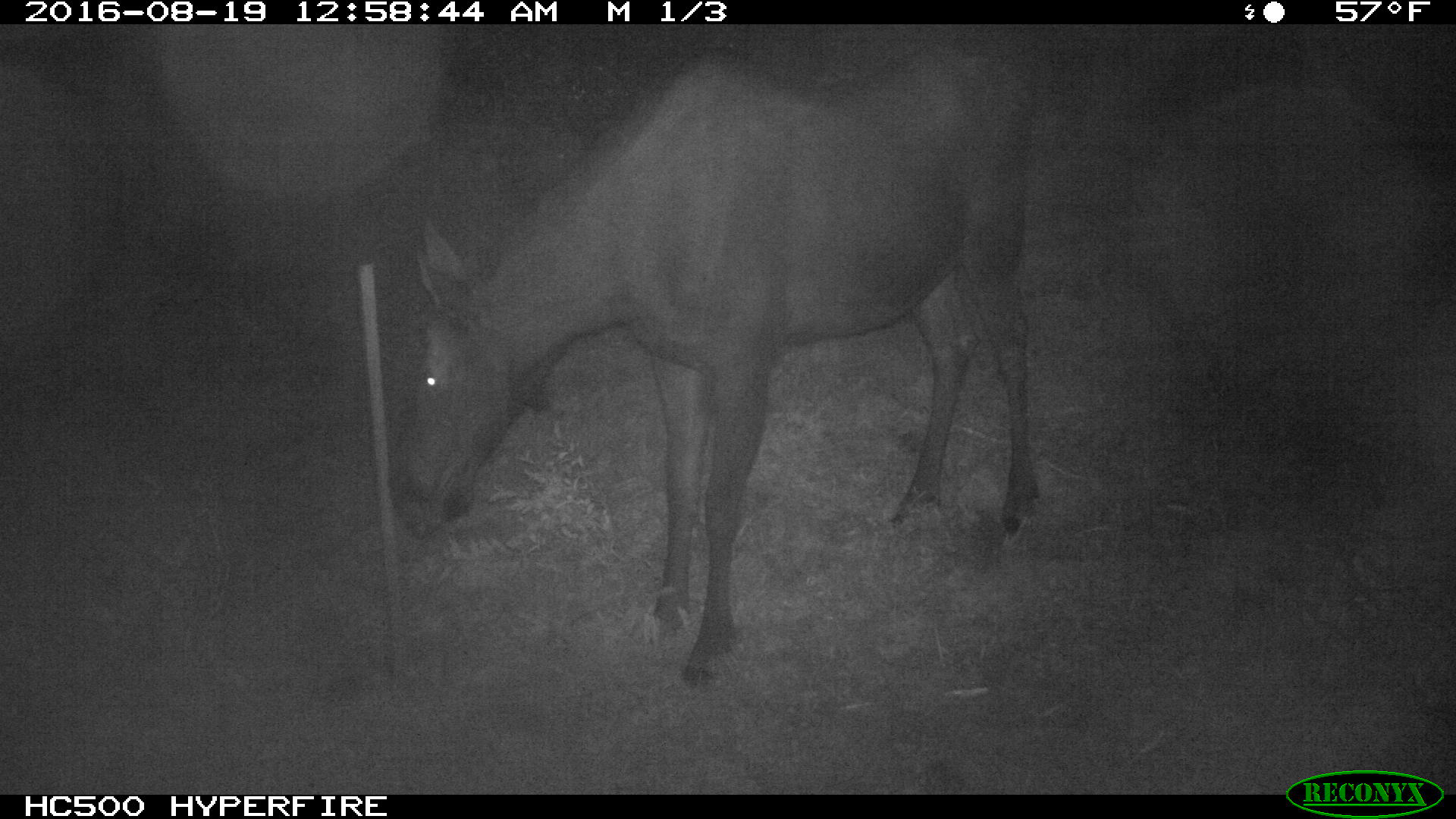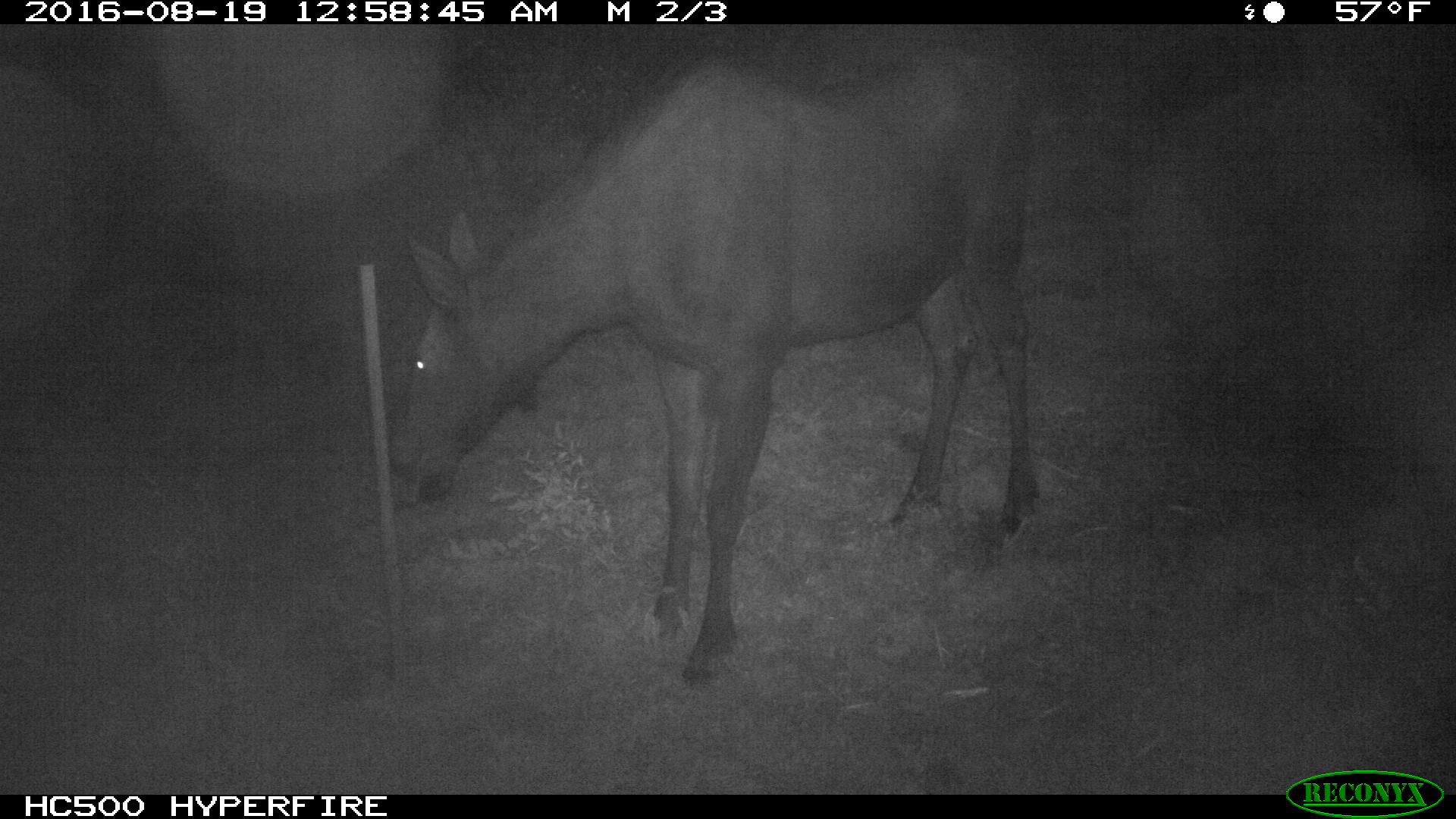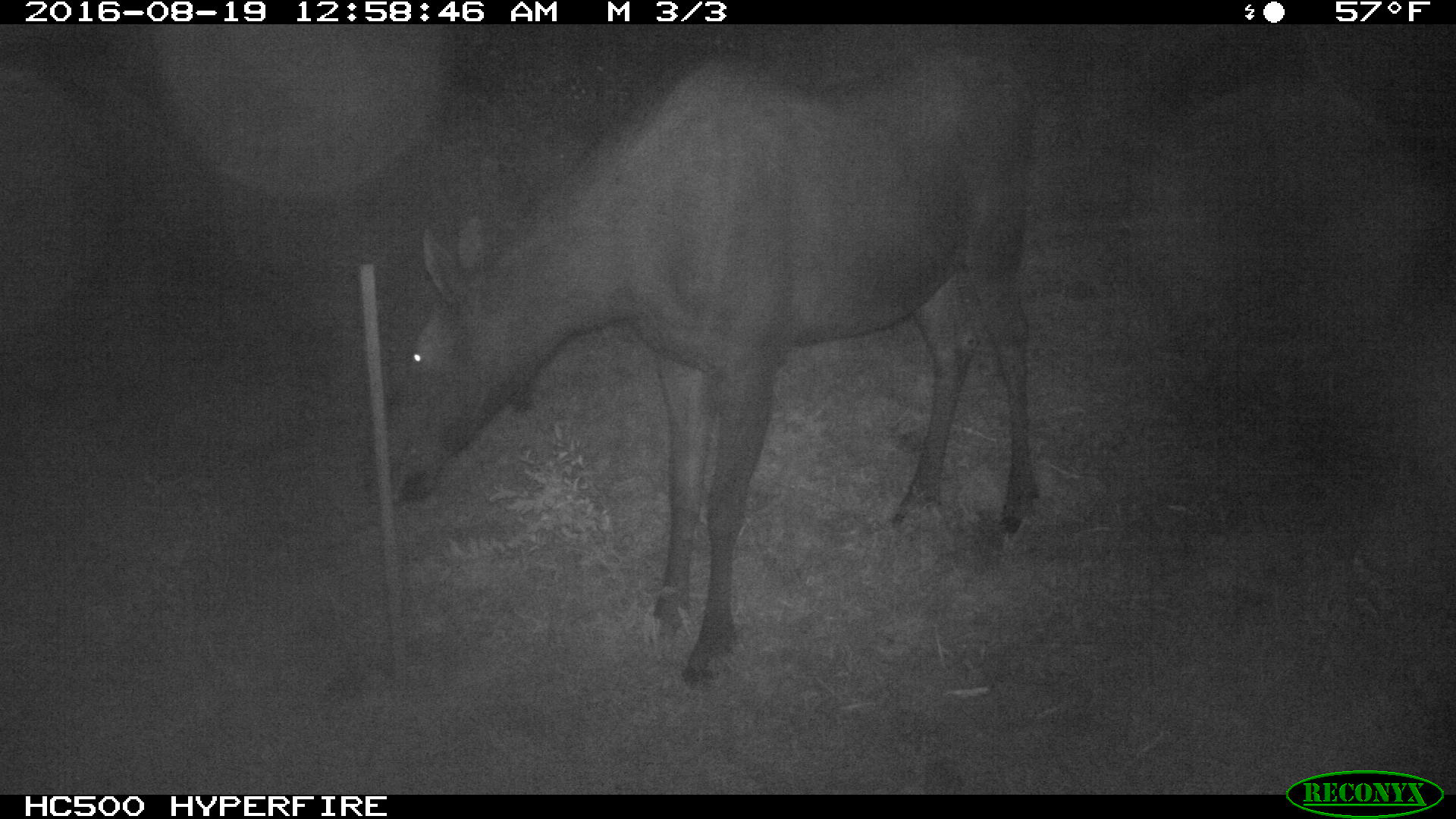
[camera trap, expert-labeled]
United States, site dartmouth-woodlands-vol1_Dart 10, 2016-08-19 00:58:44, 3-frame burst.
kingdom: Animalia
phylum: Chordata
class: Mammalia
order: Artiodactyla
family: Cervidae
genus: Alces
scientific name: Alces alces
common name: moose